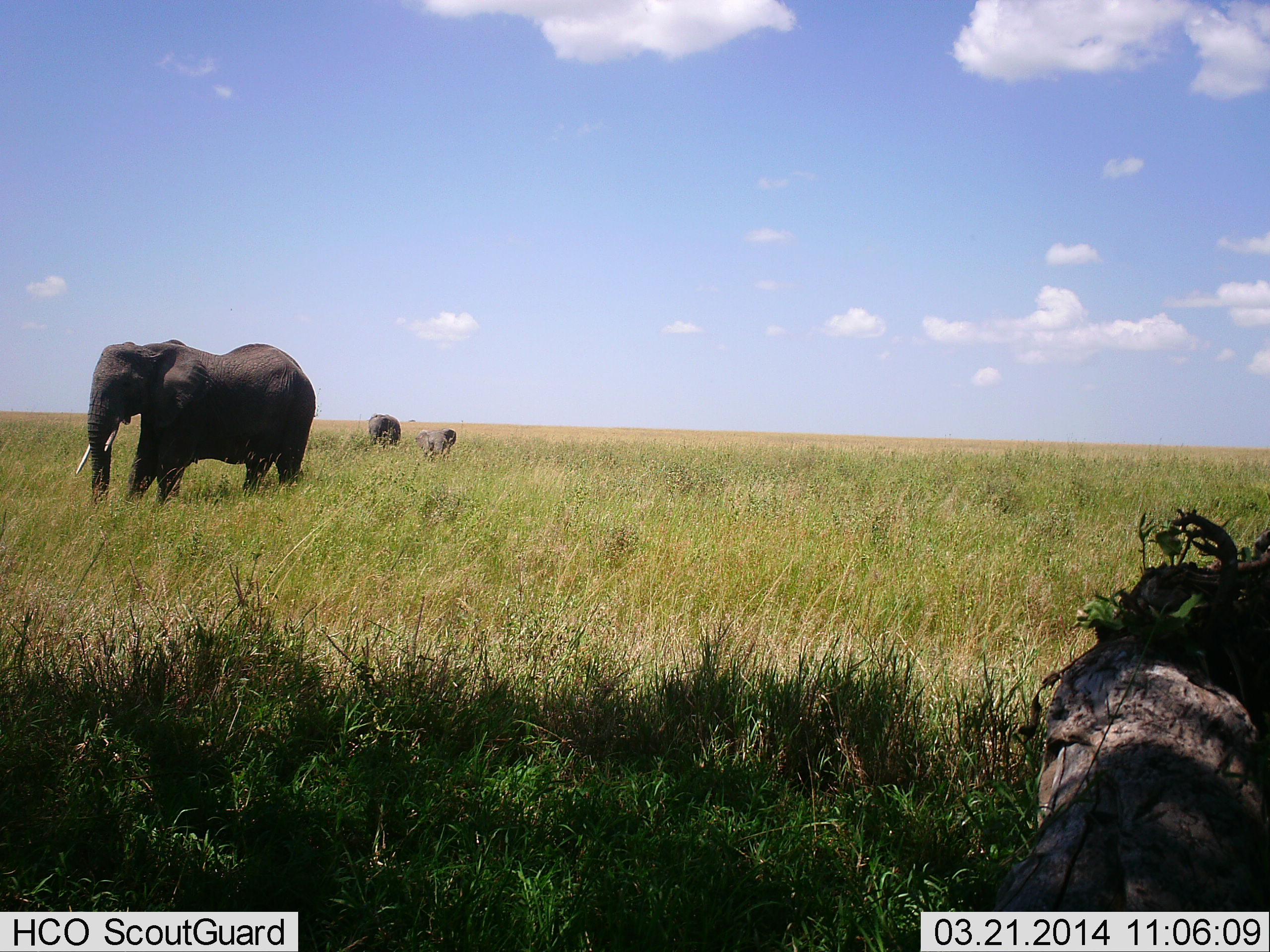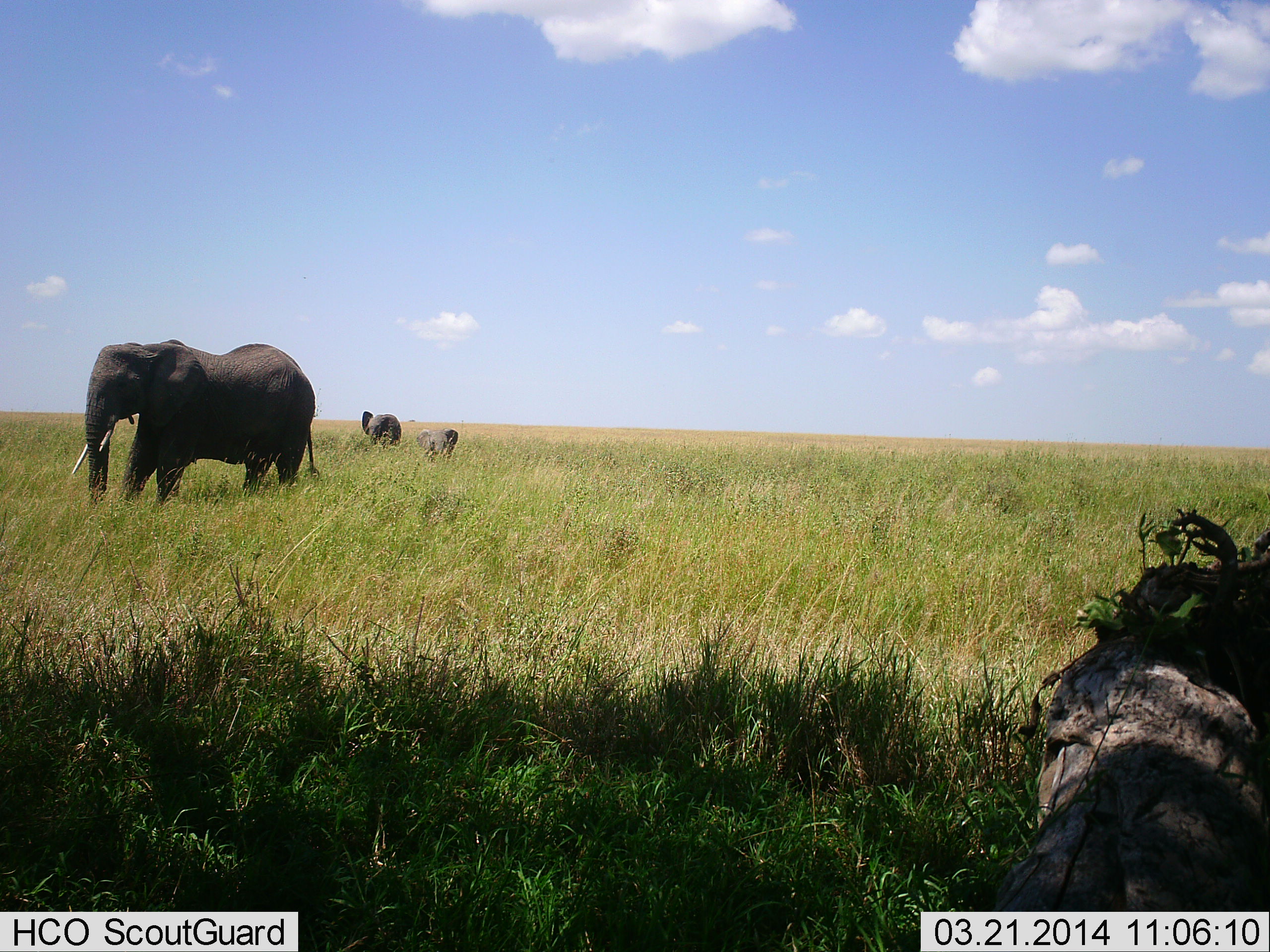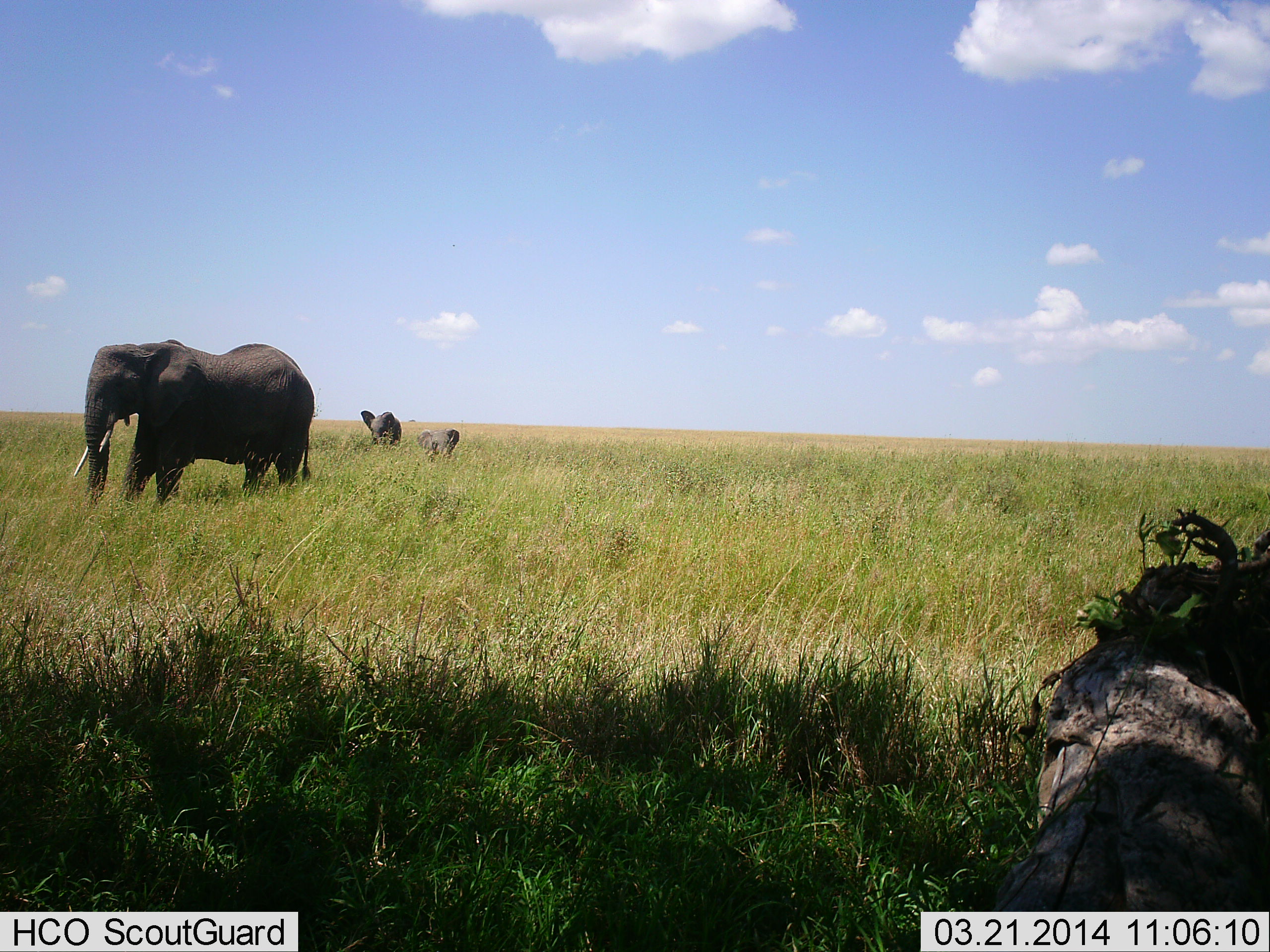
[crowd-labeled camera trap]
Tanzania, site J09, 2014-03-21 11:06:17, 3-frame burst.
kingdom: Animalia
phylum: Chordata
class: Mammalia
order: Proboscidea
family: Elephantidae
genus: Loxodonta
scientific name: Loxodonta africana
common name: african bush elephant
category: elephant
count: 3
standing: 80%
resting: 0%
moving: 30%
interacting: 0%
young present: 80%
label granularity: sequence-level